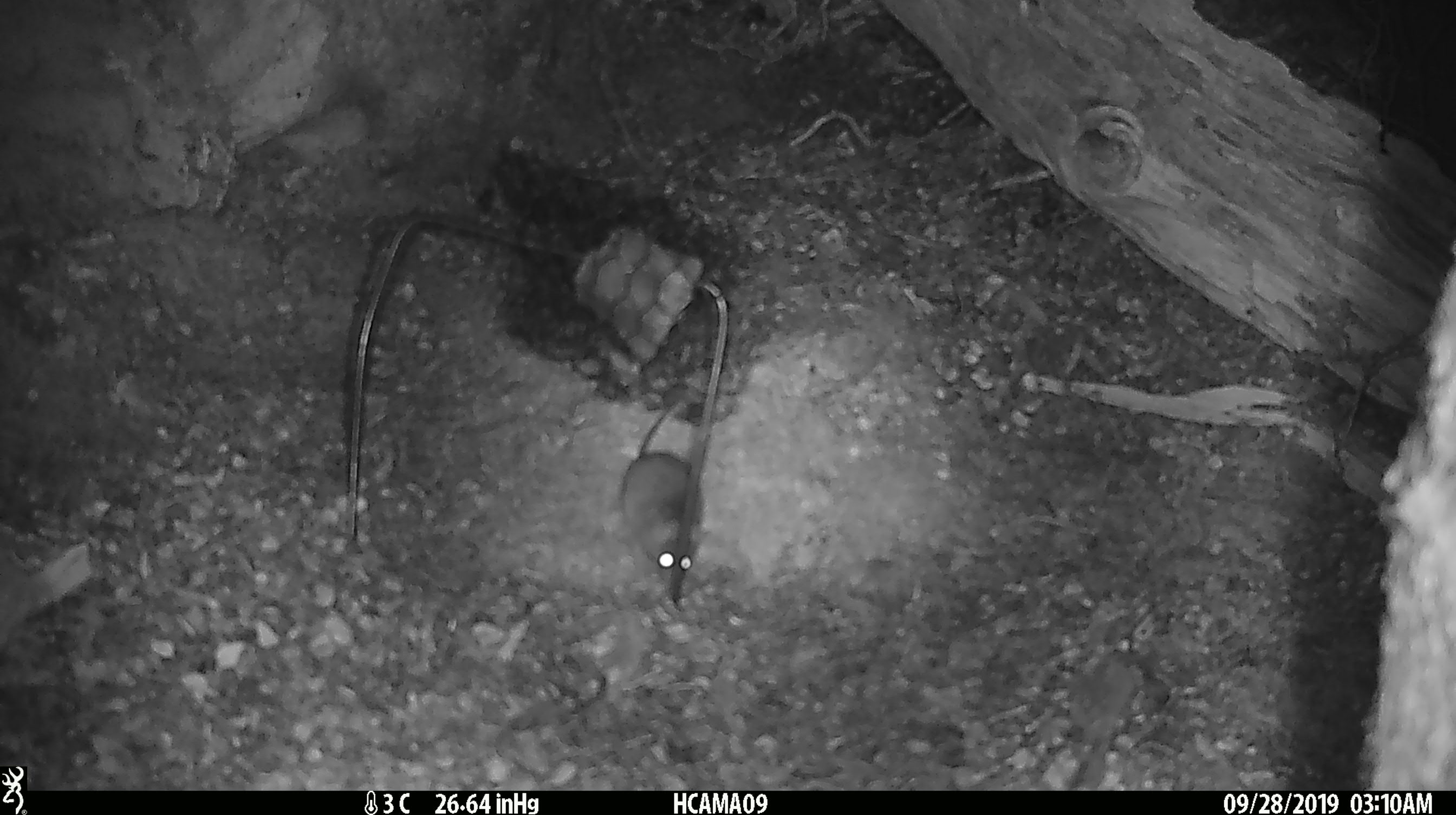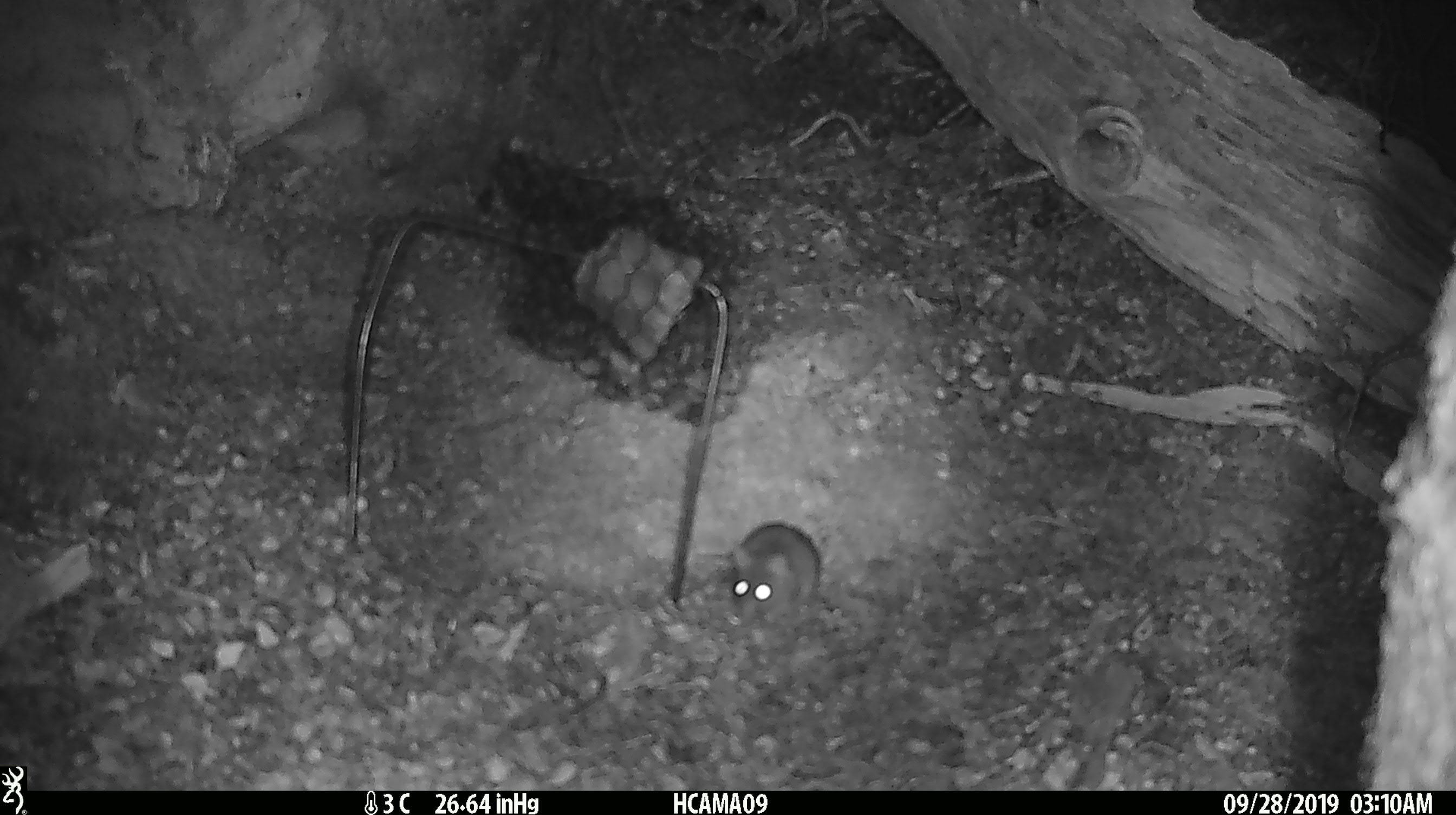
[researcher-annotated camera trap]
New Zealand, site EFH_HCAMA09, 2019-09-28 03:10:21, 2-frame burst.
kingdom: Animalia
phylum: Chordata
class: Mammalia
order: Rodentia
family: Muridae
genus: Mus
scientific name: Mus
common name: mouse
Mouse (Mus).